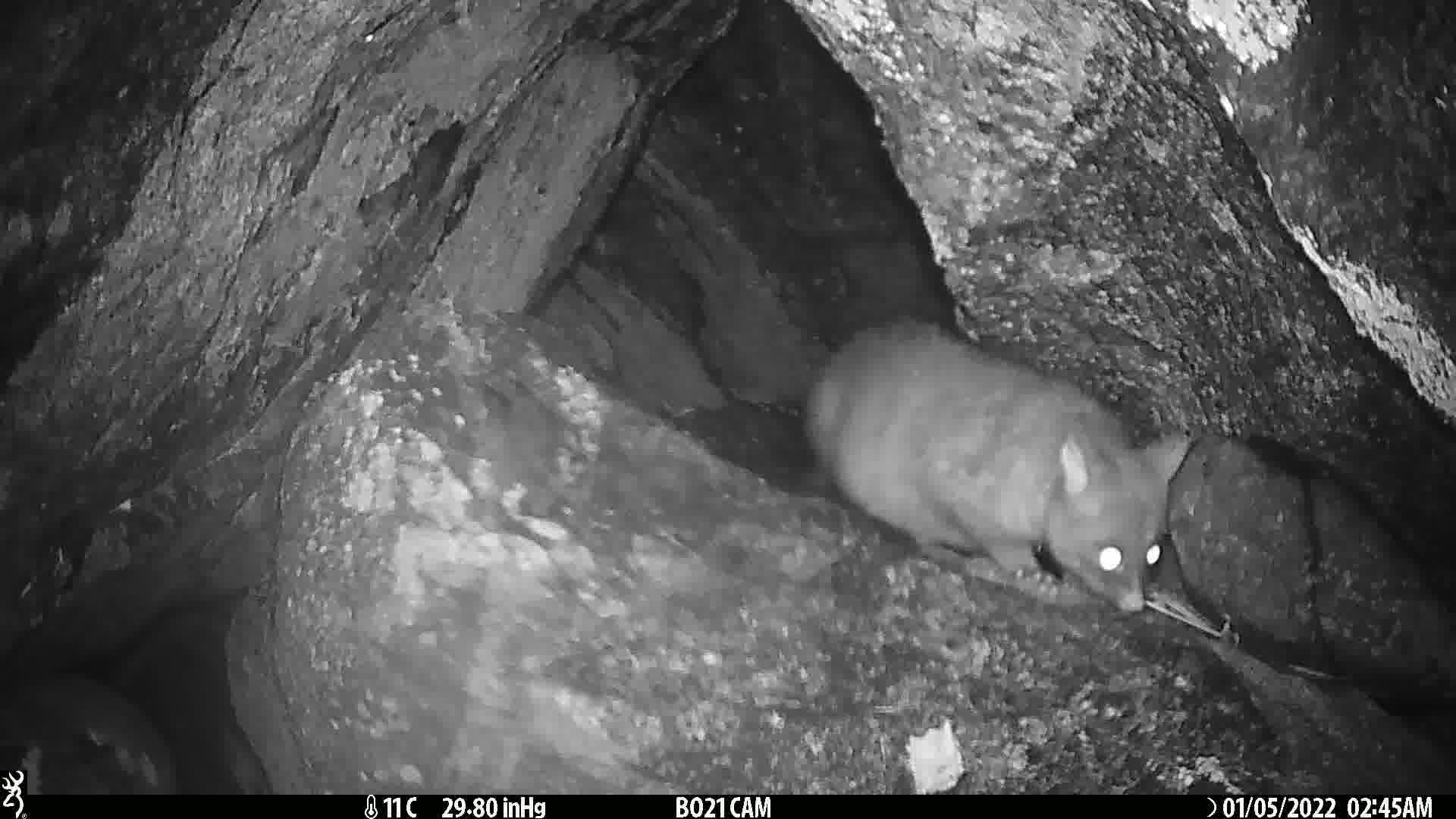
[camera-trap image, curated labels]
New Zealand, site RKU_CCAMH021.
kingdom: Animalia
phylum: Chordata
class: Mammalia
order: Diprotodontia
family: Phalangeridae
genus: Trichosurus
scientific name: Trichosurus vulpecula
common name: common brushtail possum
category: possum